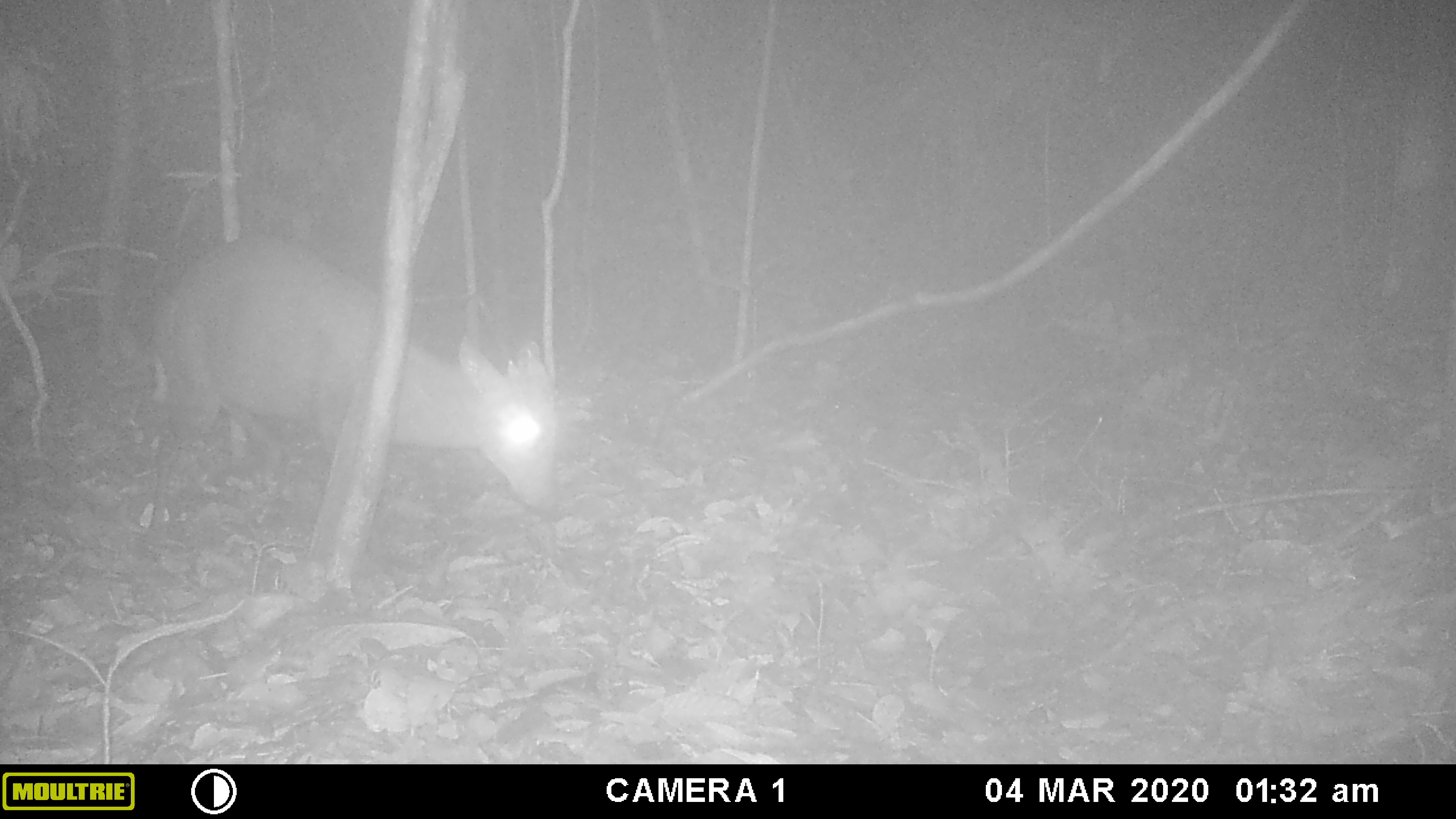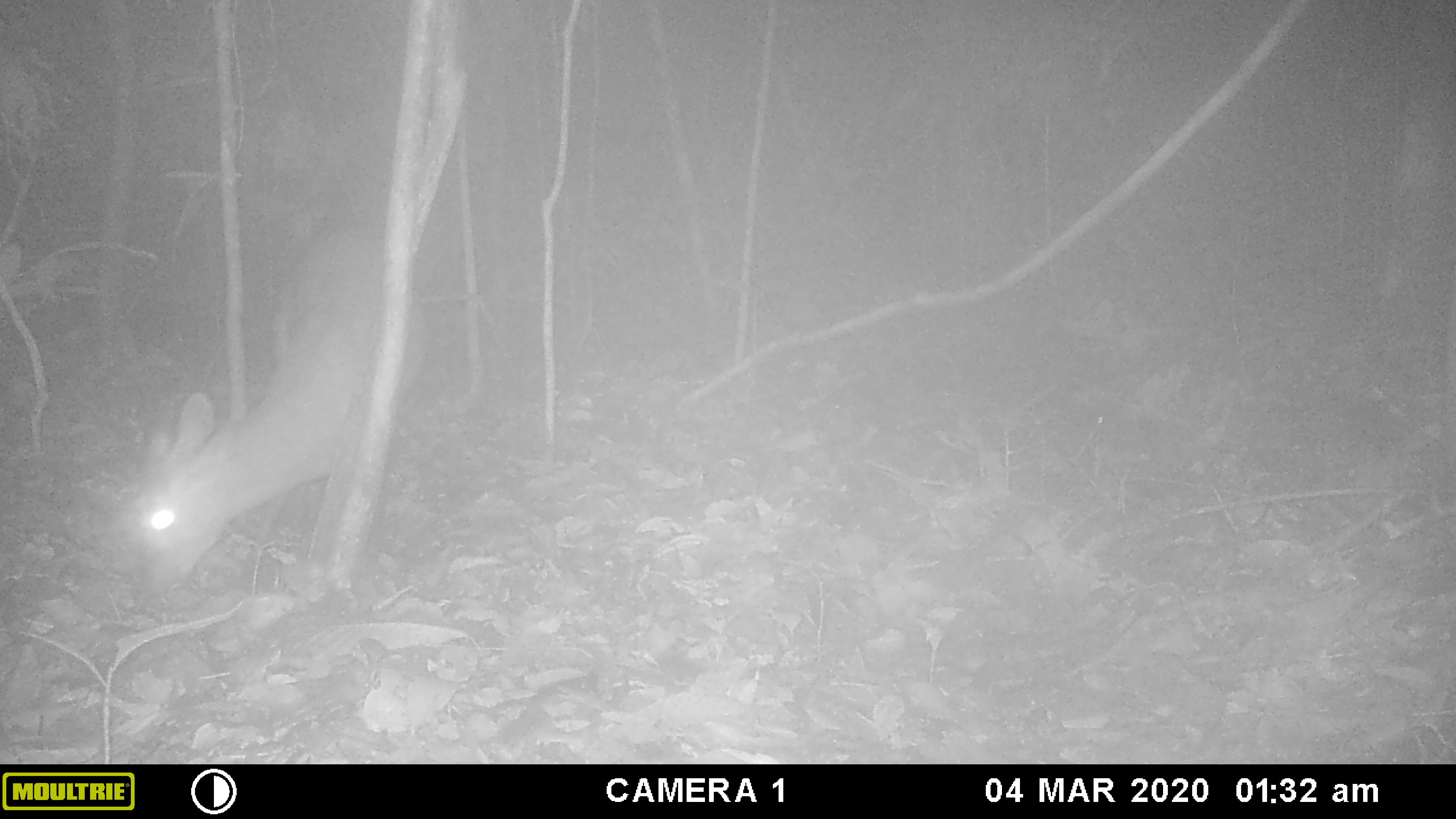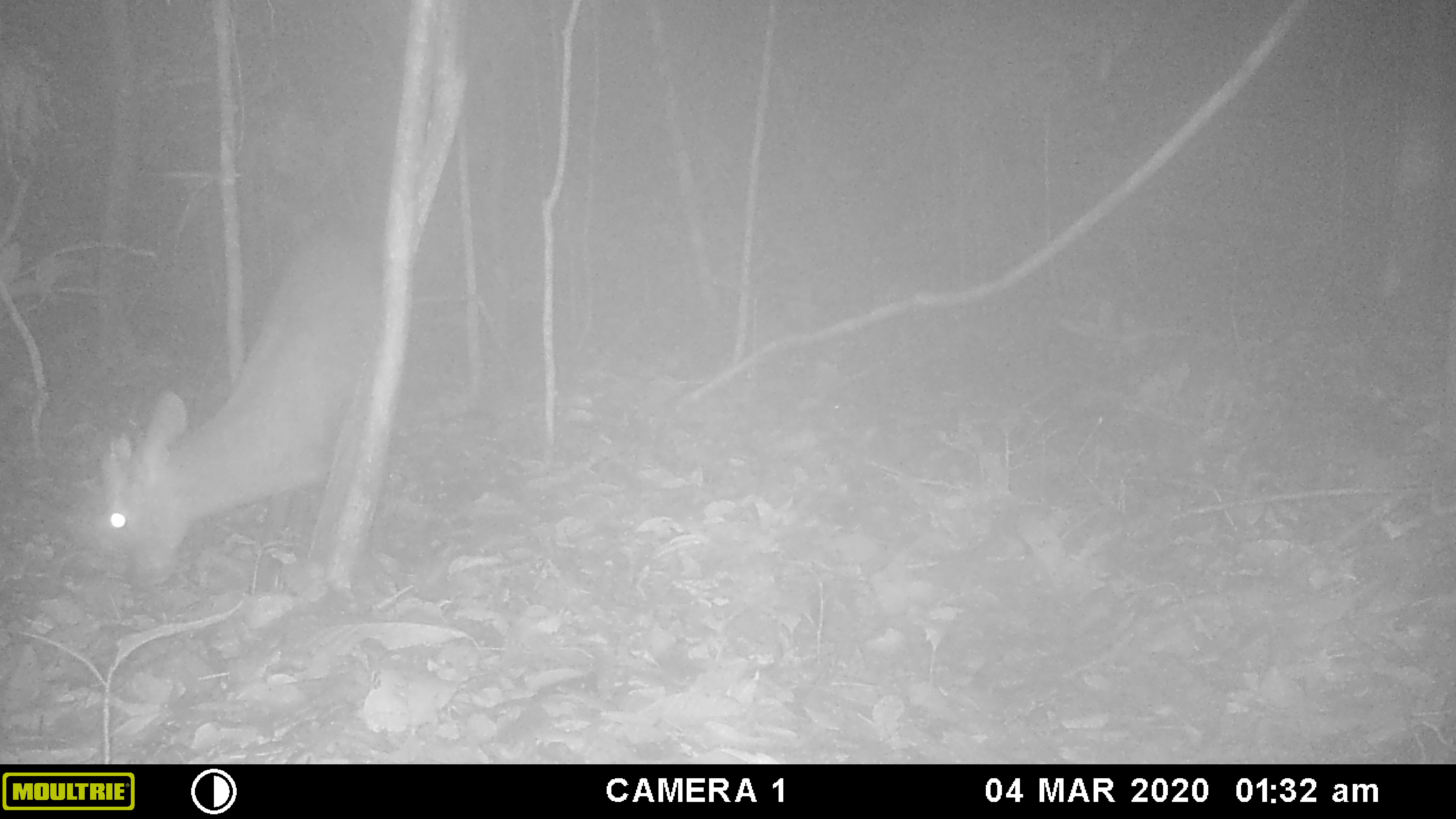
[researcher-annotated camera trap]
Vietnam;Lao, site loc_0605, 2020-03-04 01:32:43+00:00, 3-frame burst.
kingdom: Animalia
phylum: Chordata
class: Mammalia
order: Artiodactyla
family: Cervidae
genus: Muntiacus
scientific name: Muntiacus rooseveltorum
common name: roosevelt's muntjac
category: roosevelts muntjac group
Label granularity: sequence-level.